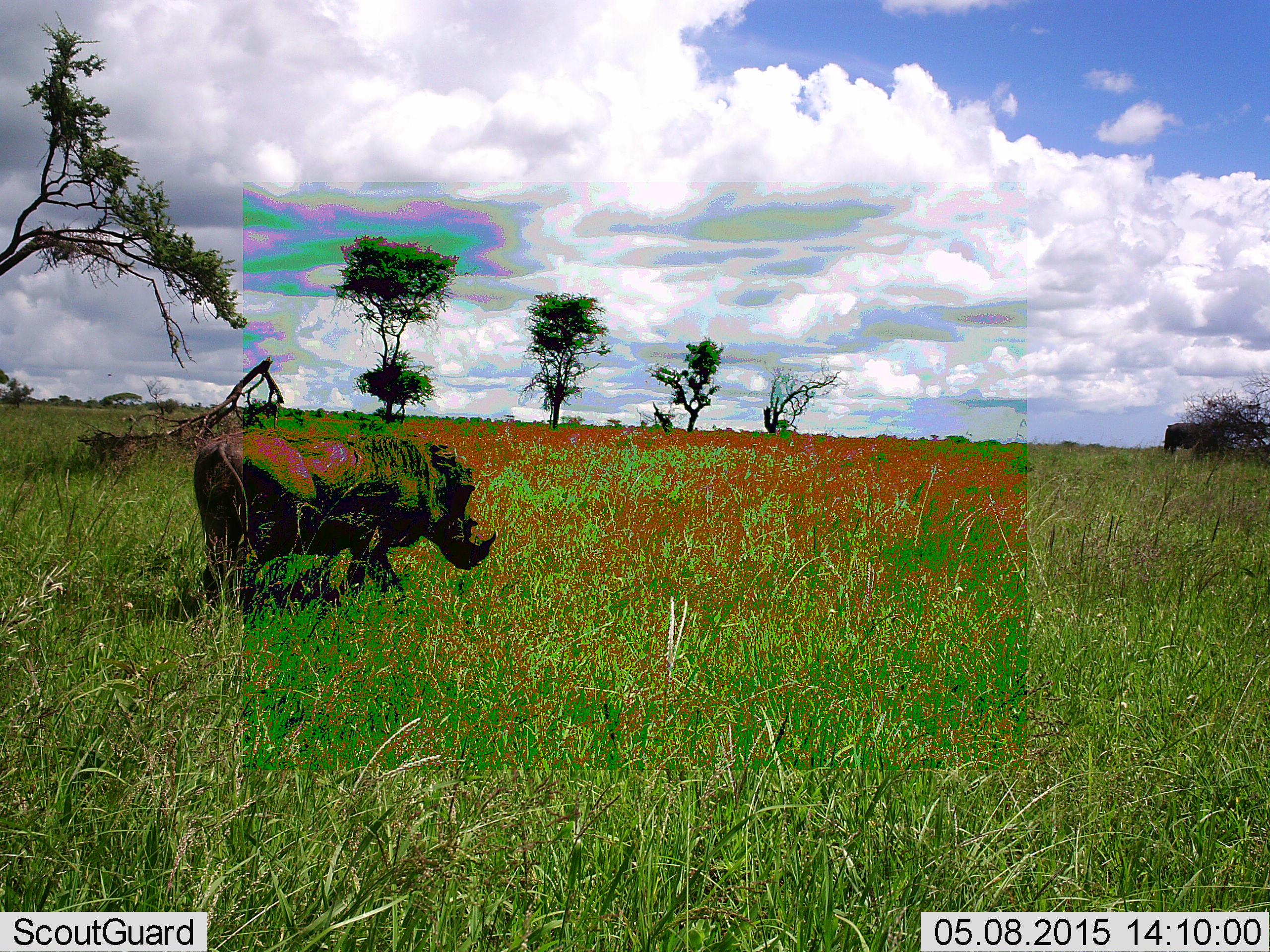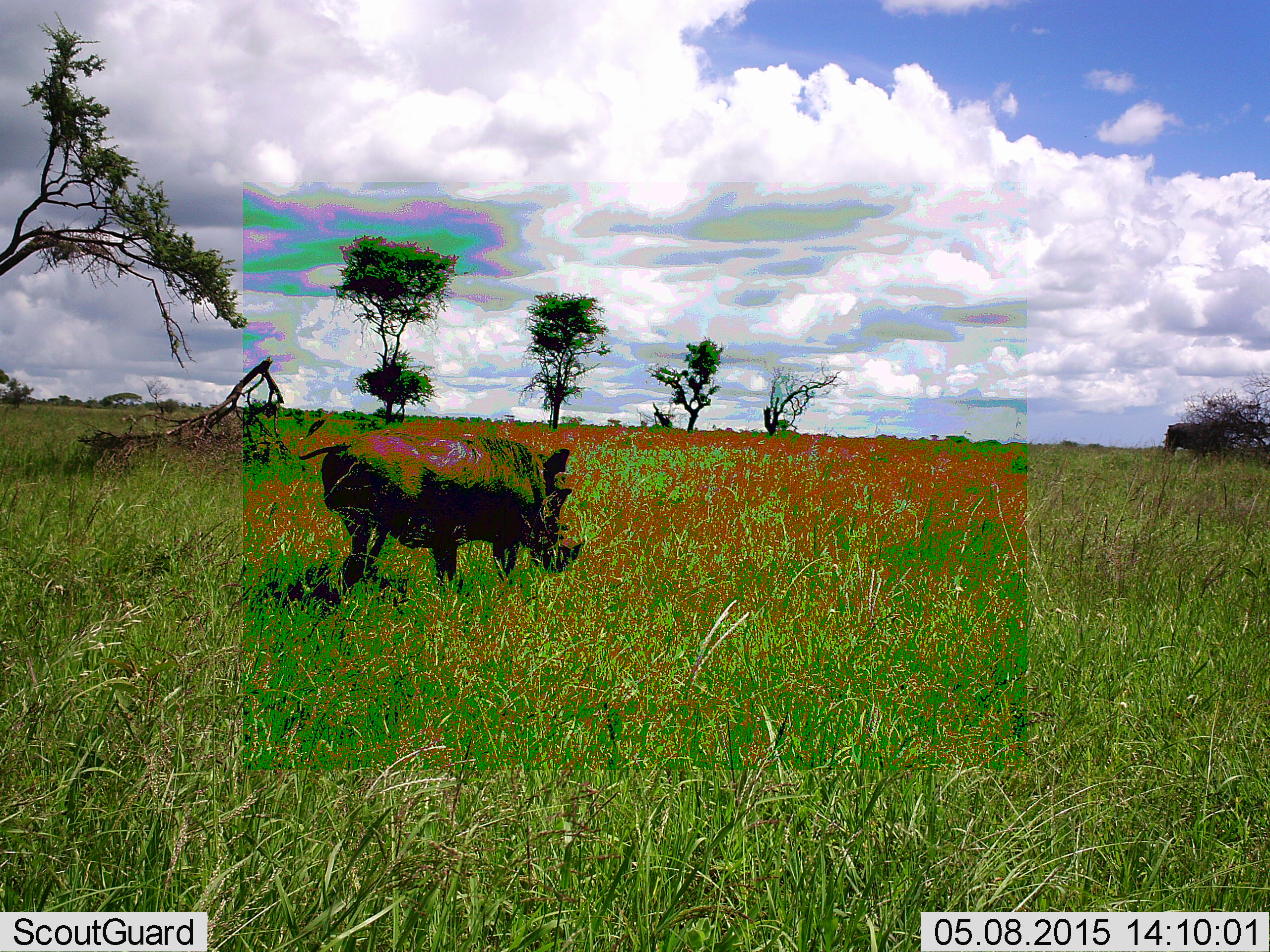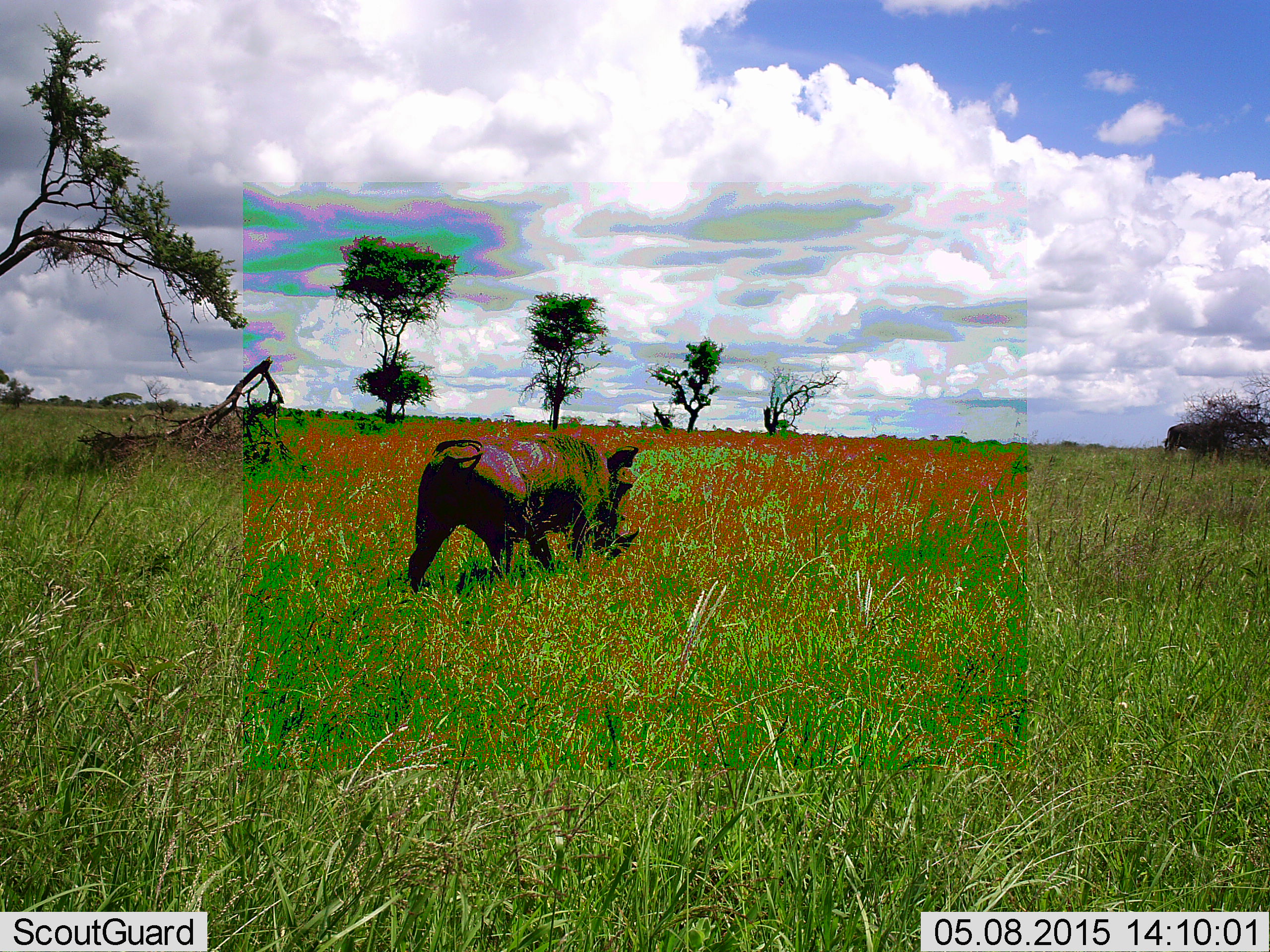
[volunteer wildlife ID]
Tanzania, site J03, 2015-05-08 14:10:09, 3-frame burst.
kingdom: Animalia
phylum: Chordata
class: Mammalia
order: Artiodactyla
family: Suidae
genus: Phacochoerus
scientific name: Phacochoerus africanus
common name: warthog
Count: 1.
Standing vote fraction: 9%.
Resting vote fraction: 0%.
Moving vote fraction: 91%.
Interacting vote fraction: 0%.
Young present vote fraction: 0%.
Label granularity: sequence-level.